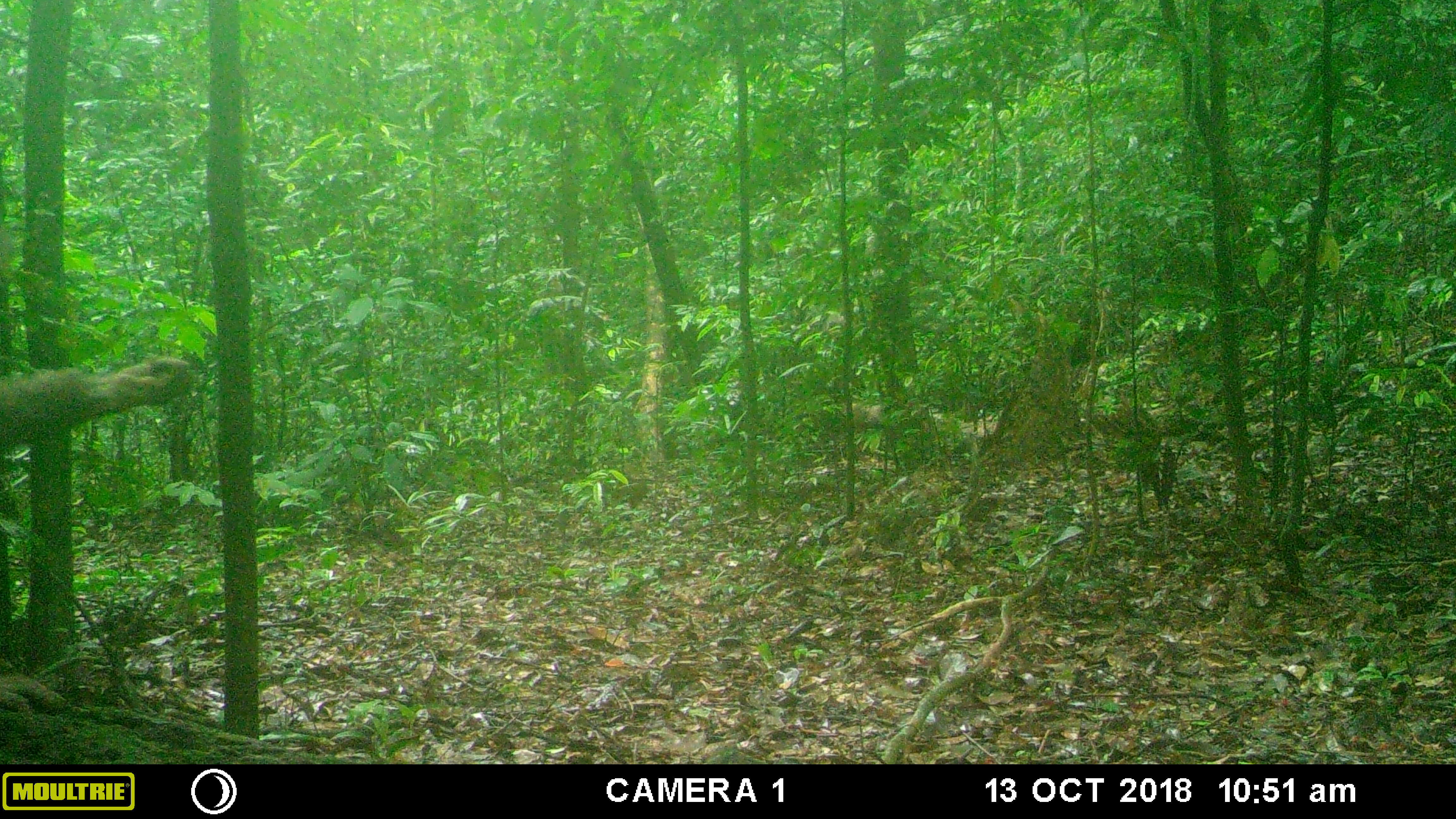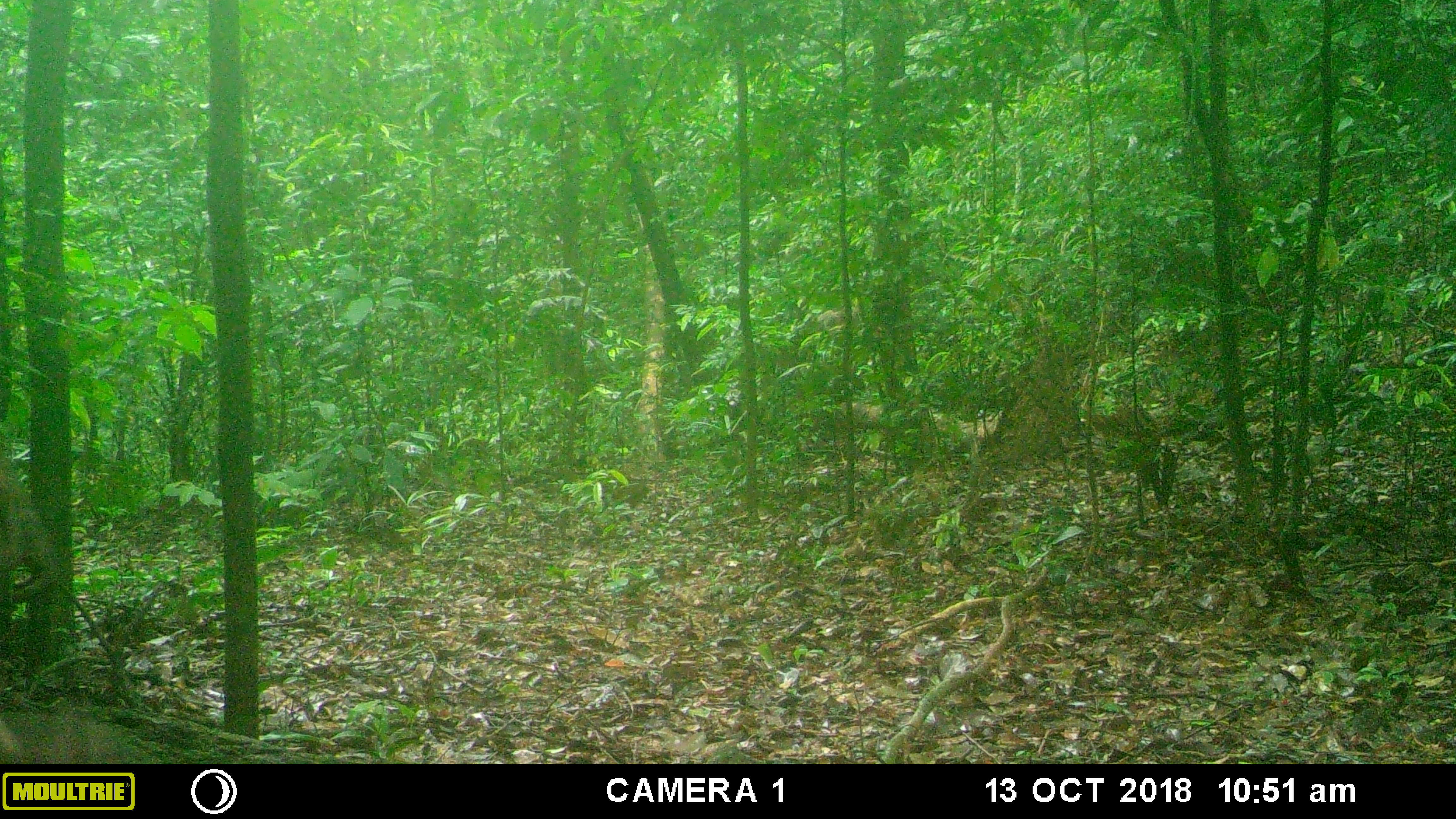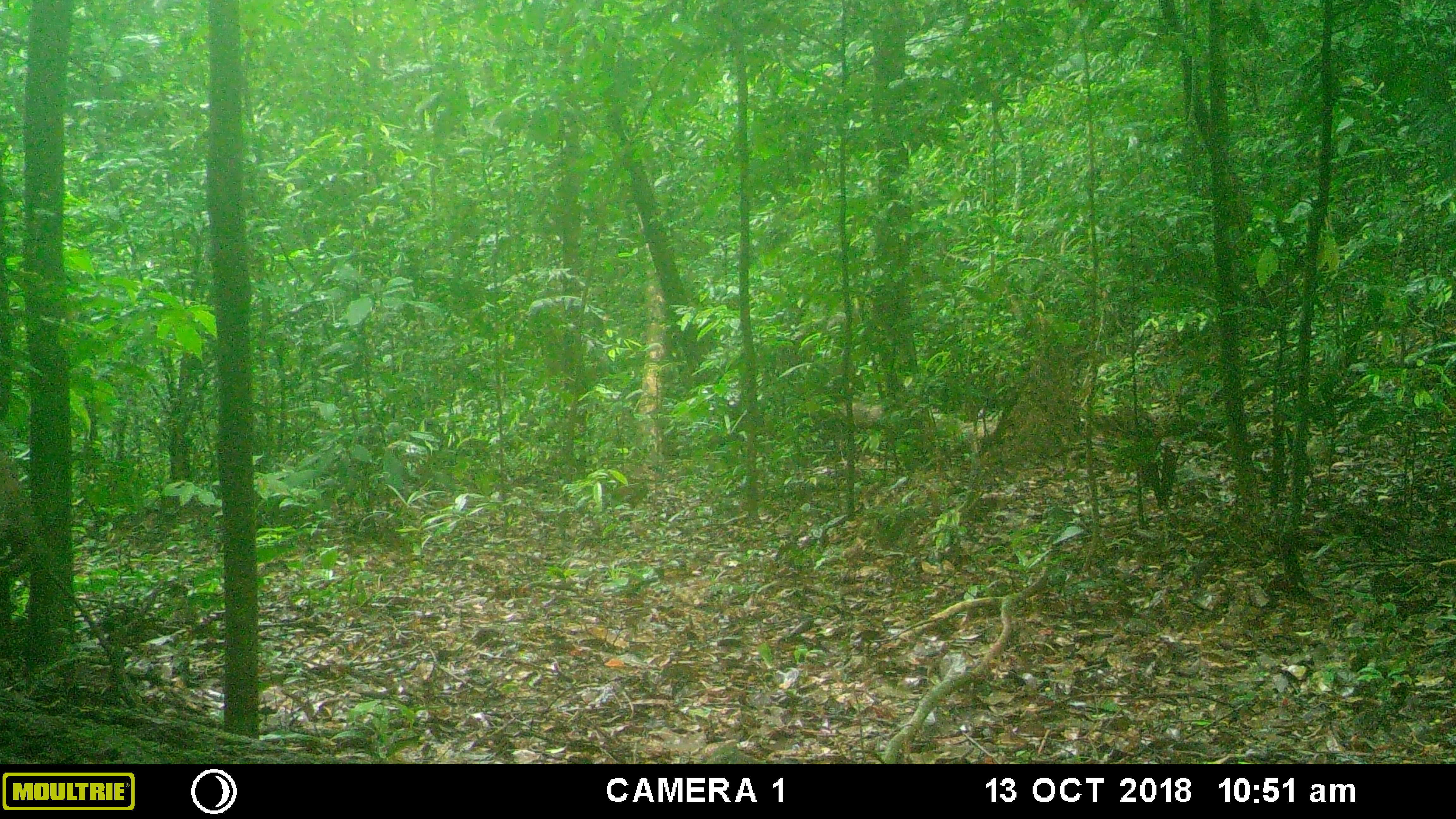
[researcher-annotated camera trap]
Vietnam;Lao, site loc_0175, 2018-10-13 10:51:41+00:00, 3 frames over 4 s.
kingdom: Animalia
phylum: Chordata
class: Mammalia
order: Primates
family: Cercopithecidae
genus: Macaca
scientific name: Macaca arctoides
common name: stump-tailed macaque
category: stump tailed macaque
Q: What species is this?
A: Stump tailed macaque (stump-tailed macaque) (Macaca arctoides).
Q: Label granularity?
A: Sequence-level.